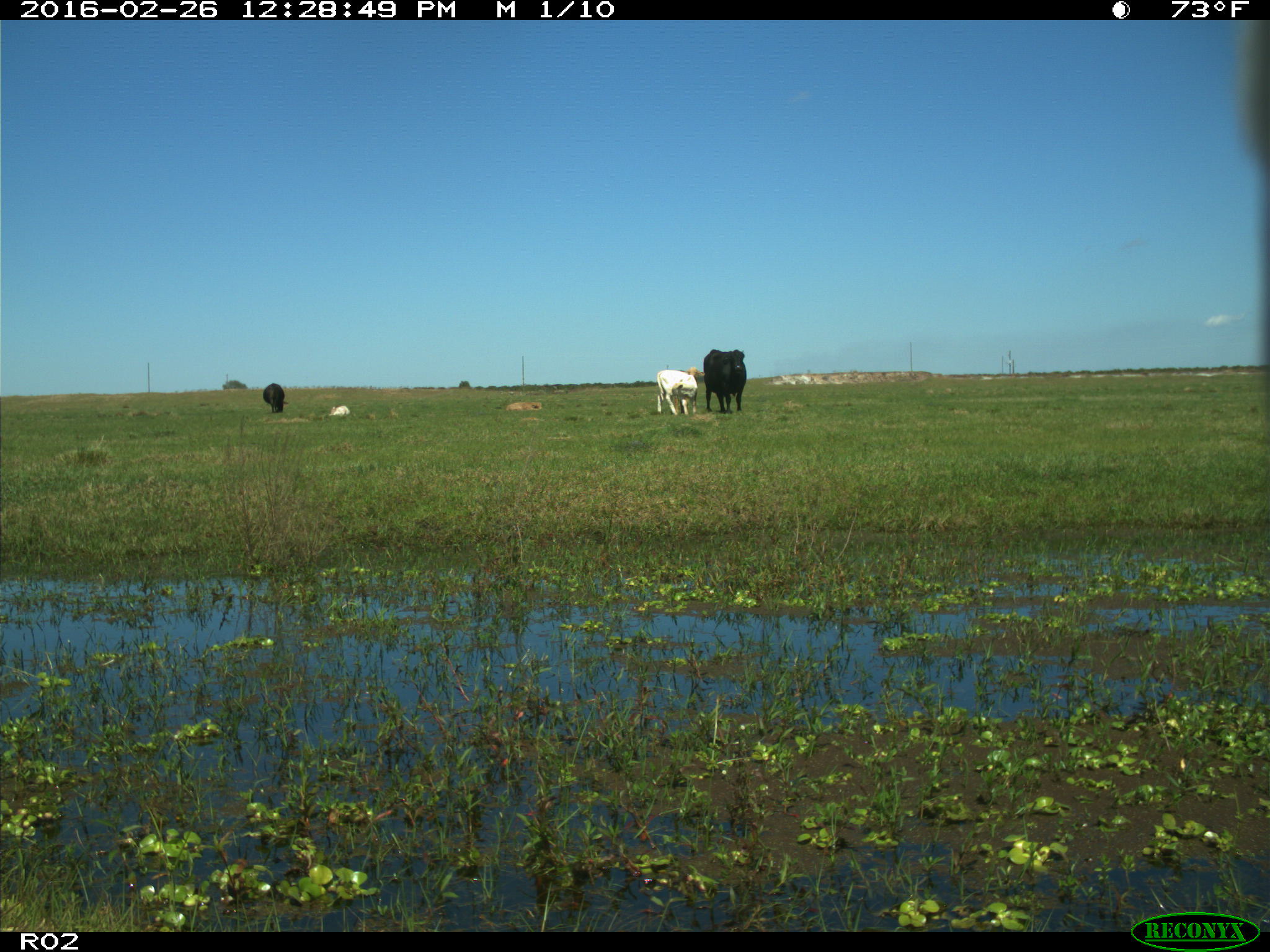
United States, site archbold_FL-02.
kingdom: Animalia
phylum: Chordata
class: Mammalia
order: Artiodactyla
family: Bovidae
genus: Bos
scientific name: Bos taurus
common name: domestic cow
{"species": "Bos taurus (domestic cow)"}